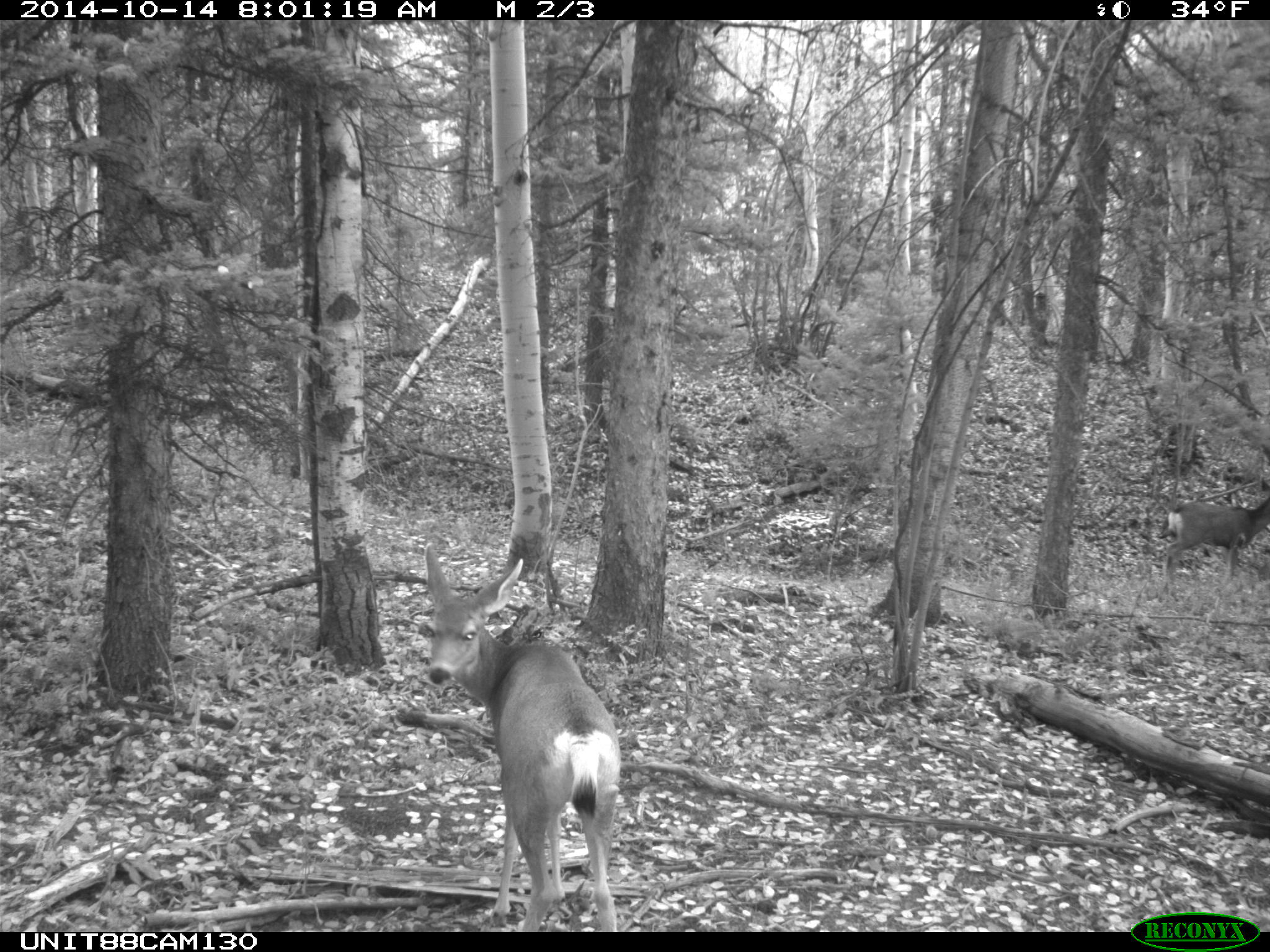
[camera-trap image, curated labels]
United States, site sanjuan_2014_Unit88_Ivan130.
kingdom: Animalia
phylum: Chordata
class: Mammalia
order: Artiodactyla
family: Cervidae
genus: Odocoileus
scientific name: Odocoileus hemionus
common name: mule deer